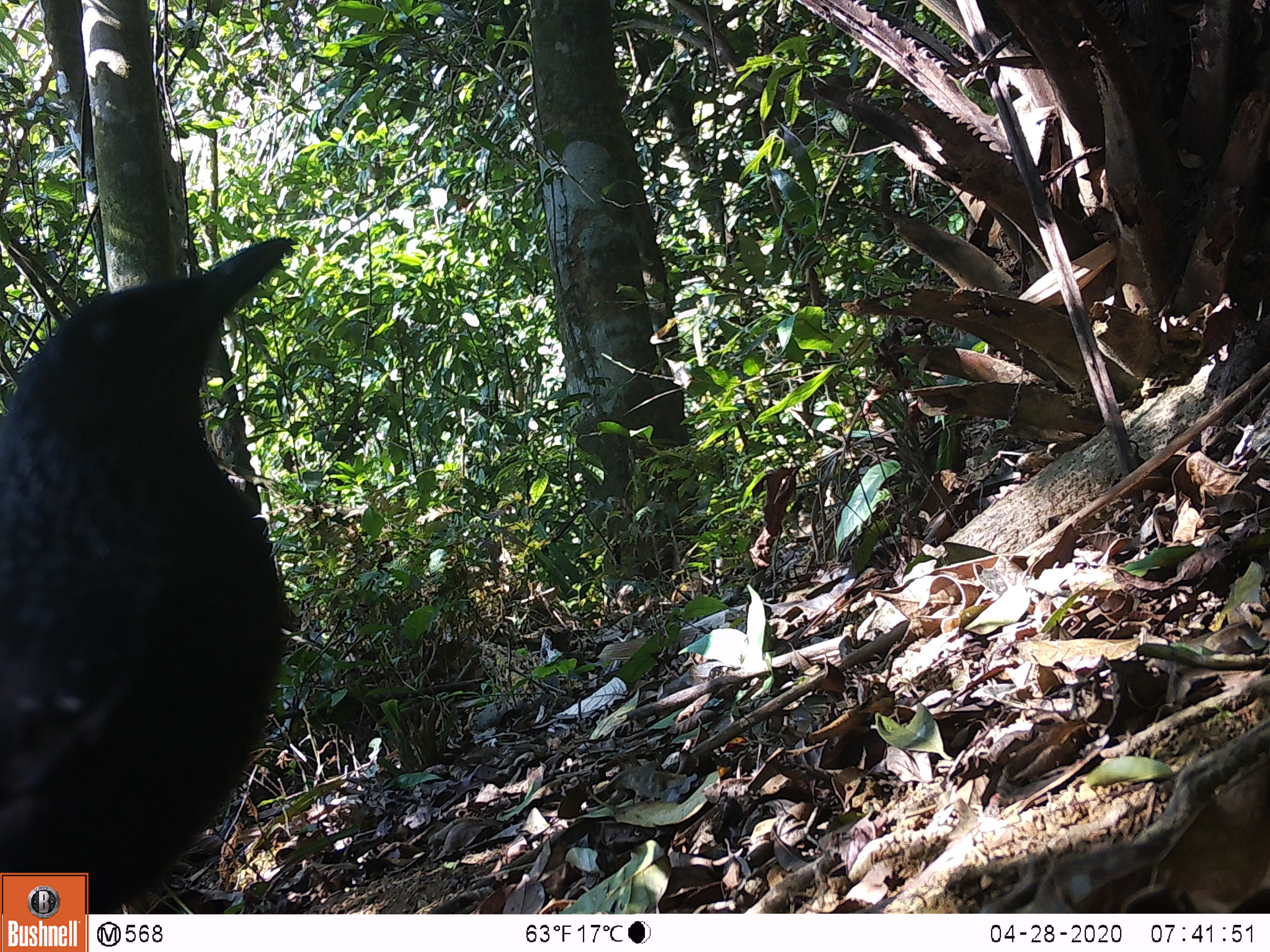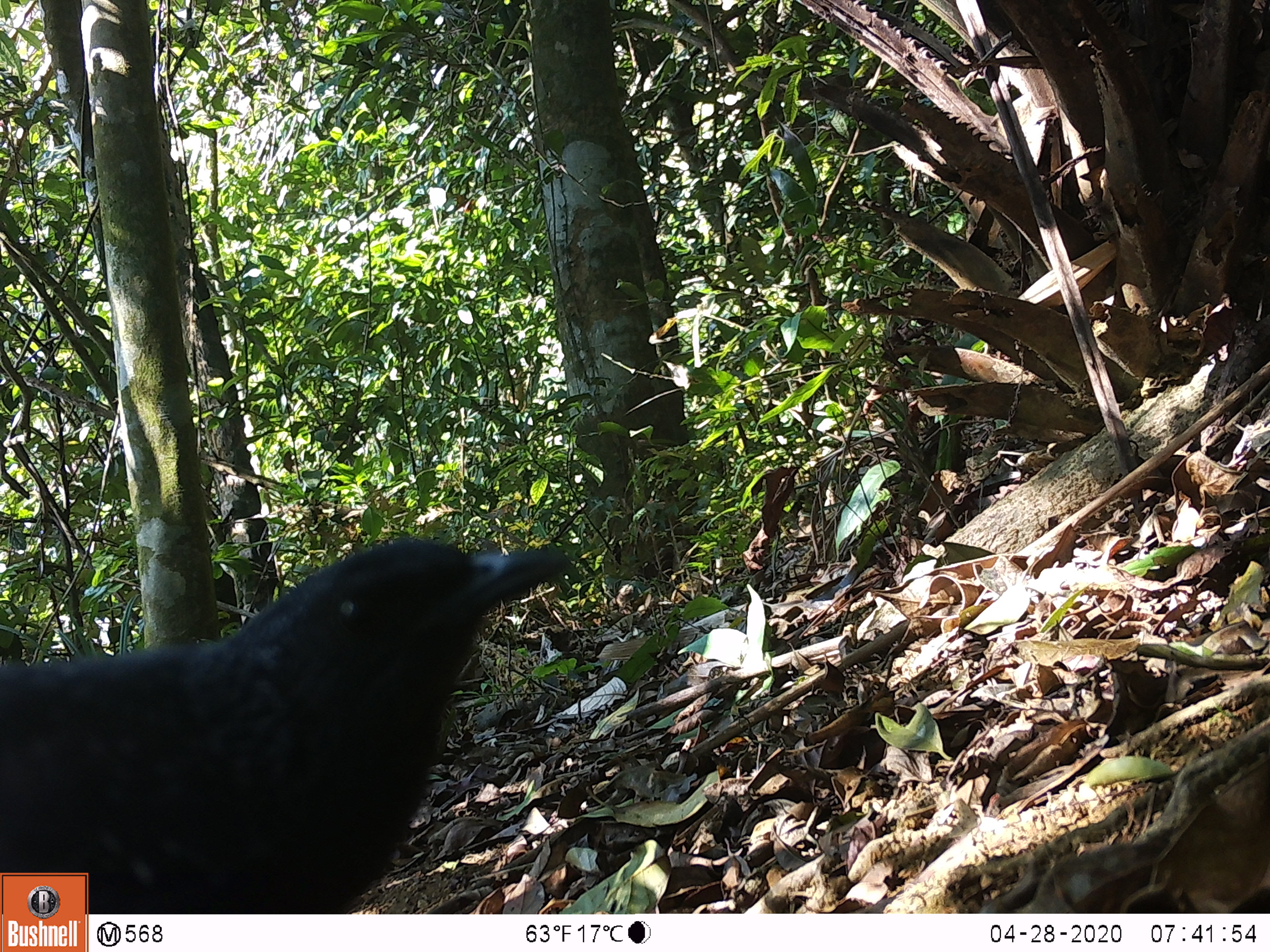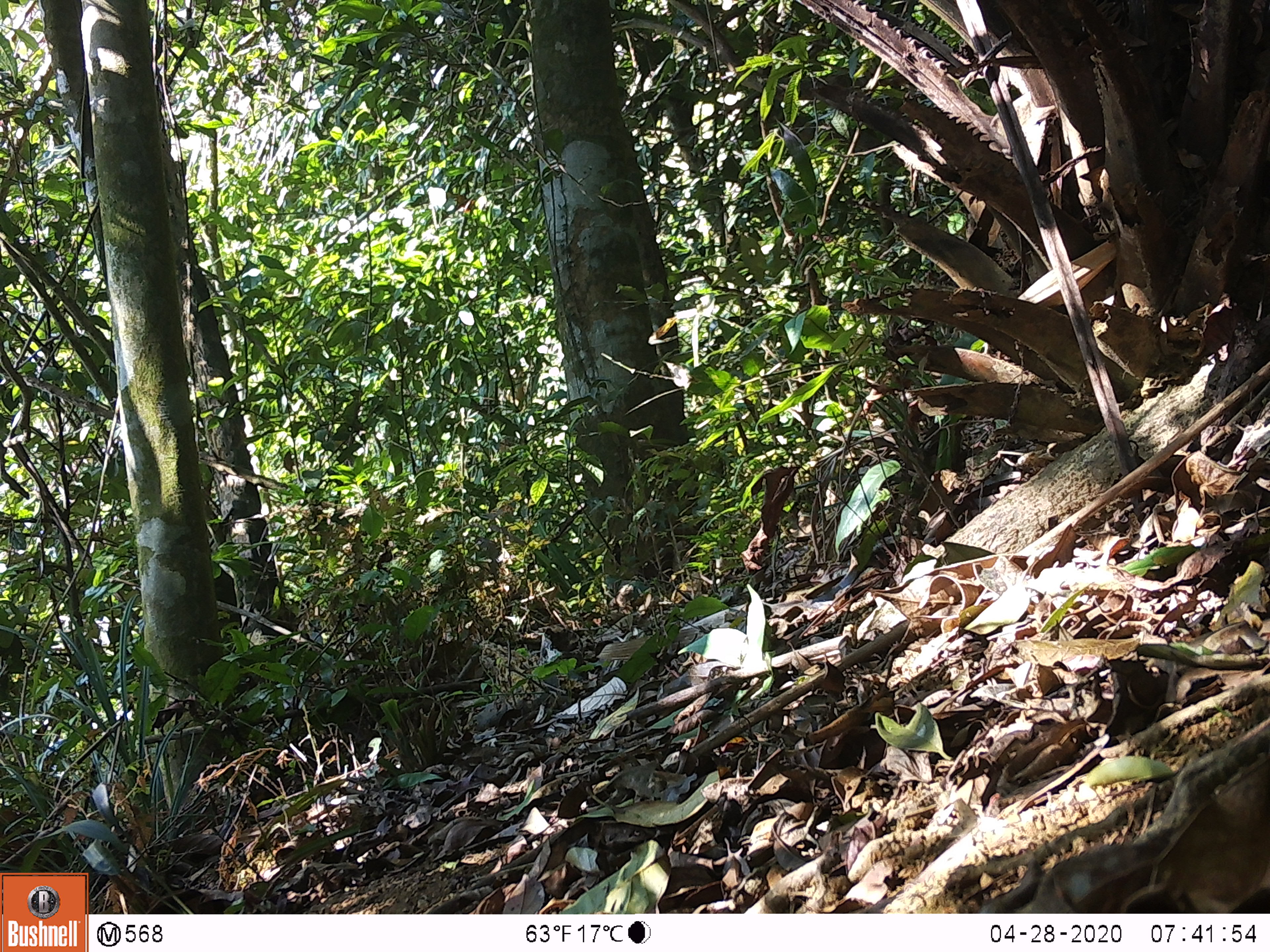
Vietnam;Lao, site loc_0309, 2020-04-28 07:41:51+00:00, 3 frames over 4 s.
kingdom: Animalia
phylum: Chordata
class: Aves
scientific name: Aves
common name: bird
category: unidentified bird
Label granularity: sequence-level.